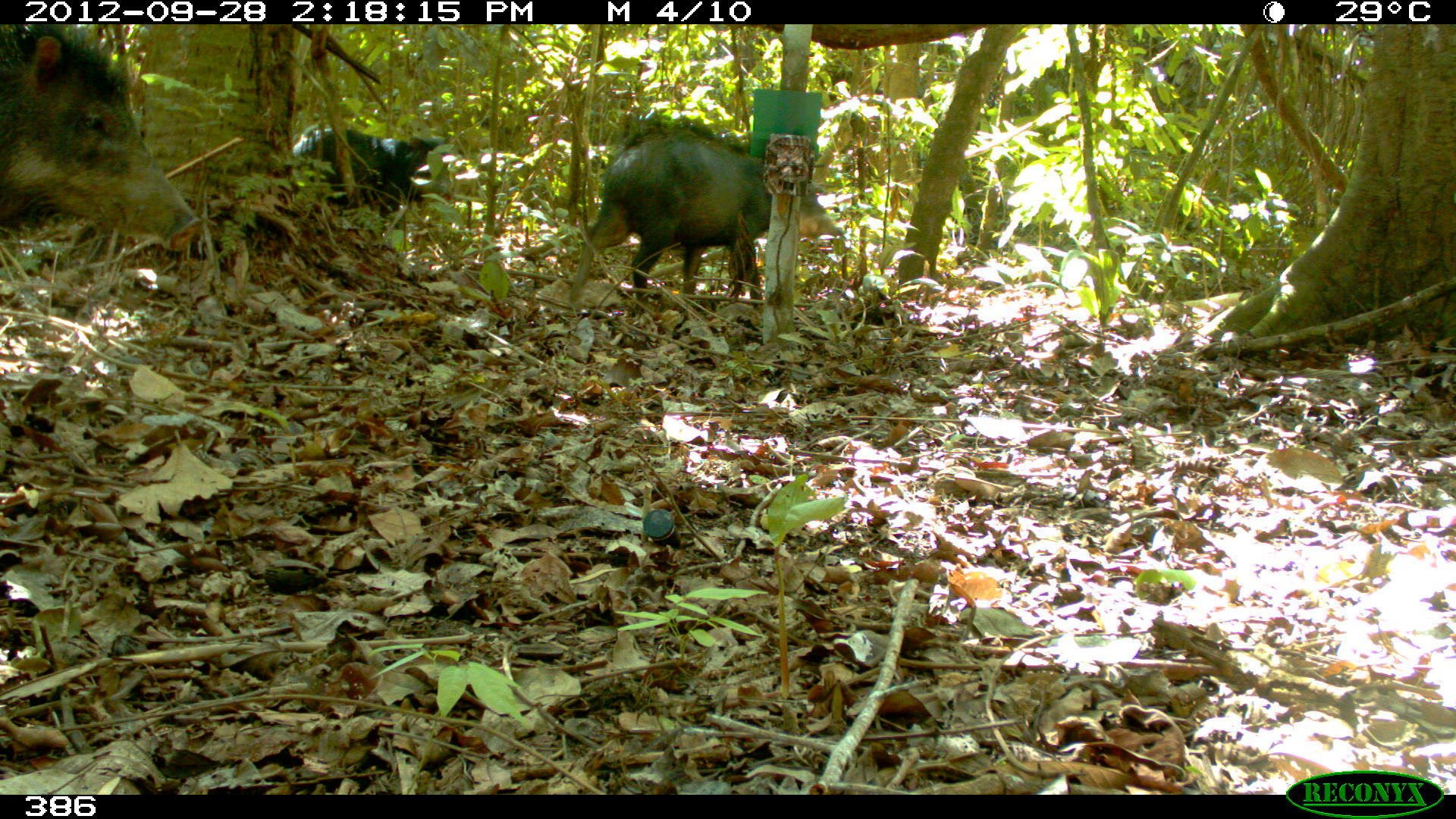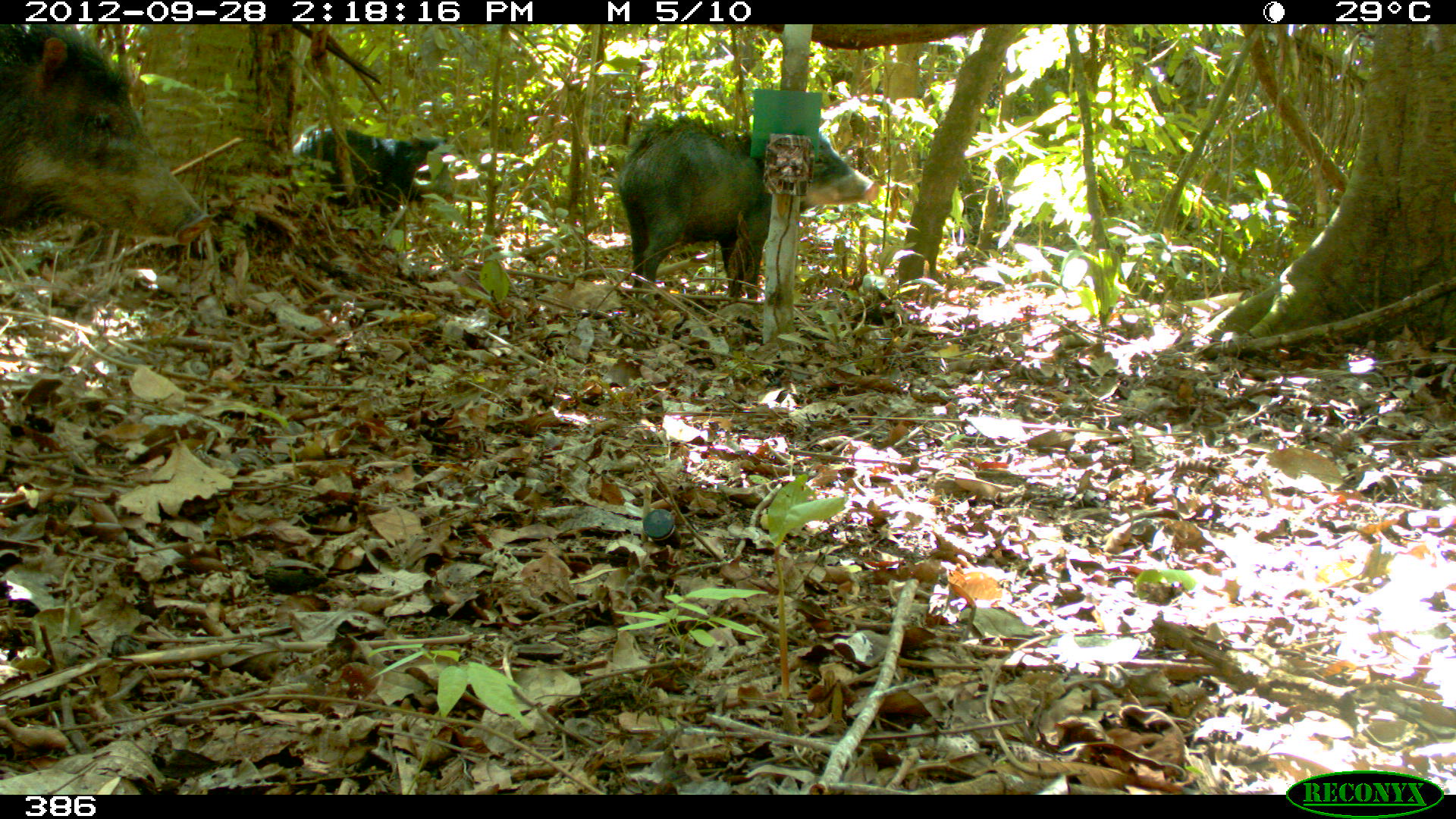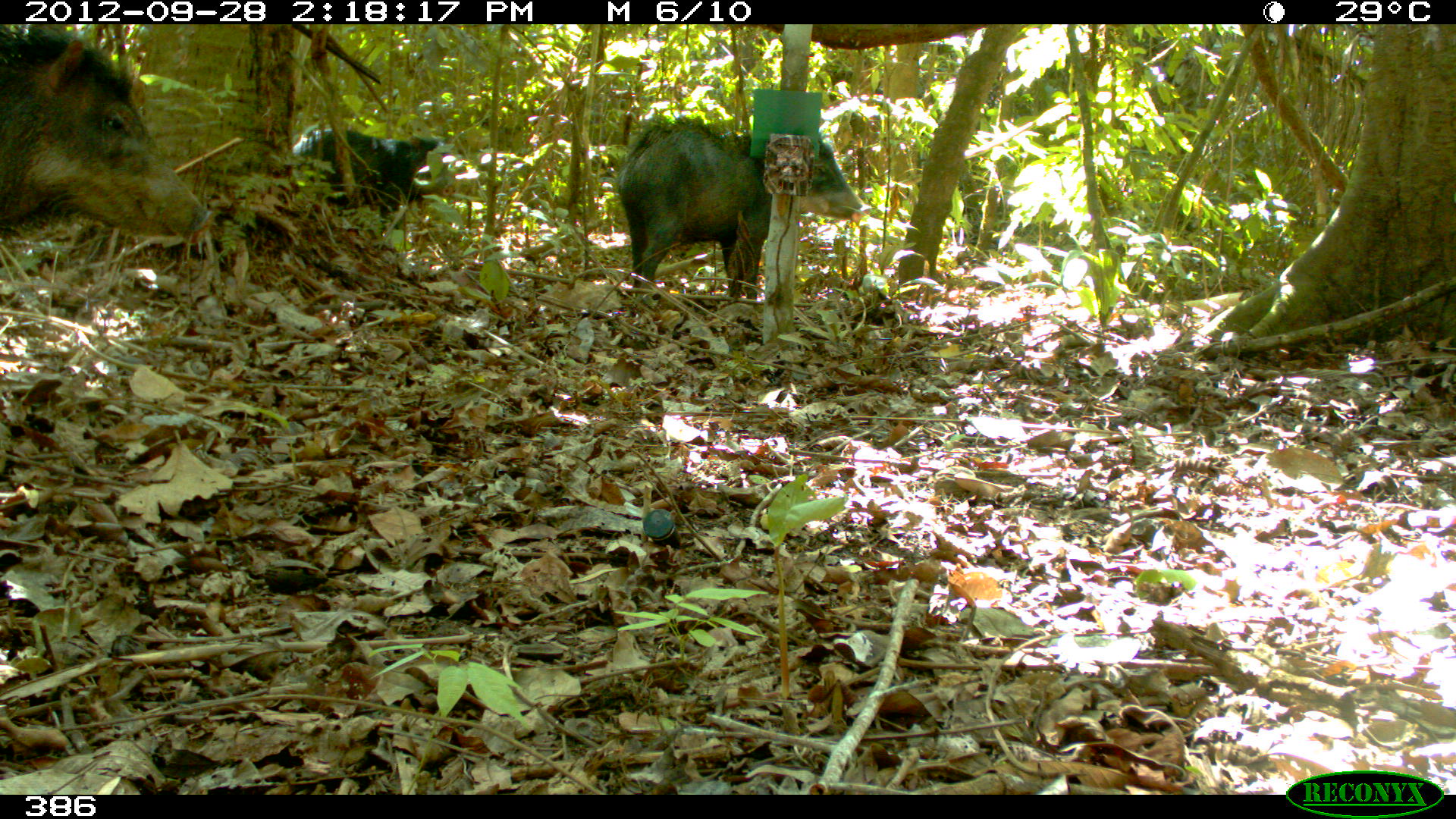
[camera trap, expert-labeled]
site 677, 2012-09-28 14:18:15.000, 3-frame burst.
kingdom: Animalia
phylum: Chordata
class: Mammalia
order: Artiodactyla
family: Tayassuidae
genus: Tayassu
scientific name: Tayassu pecari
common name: white-lipped peccary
Tayassu pecari (white-lipped peccary).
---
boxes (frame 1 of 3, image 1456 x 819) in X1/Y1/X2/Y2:
tayassu pecari: 569/119/844/301; 0/25/198/251; 291/124/446/231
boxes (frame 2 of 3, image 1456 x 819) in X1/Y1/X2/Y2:
tayassu pecari: 616/114/879/301; 0/25/211/251; 292/126/445/228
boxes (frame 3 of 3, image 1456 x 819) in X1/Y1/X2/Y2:
tayassu pecari: 0/25/215/251; 614/114/870/298; 292/126/445/228